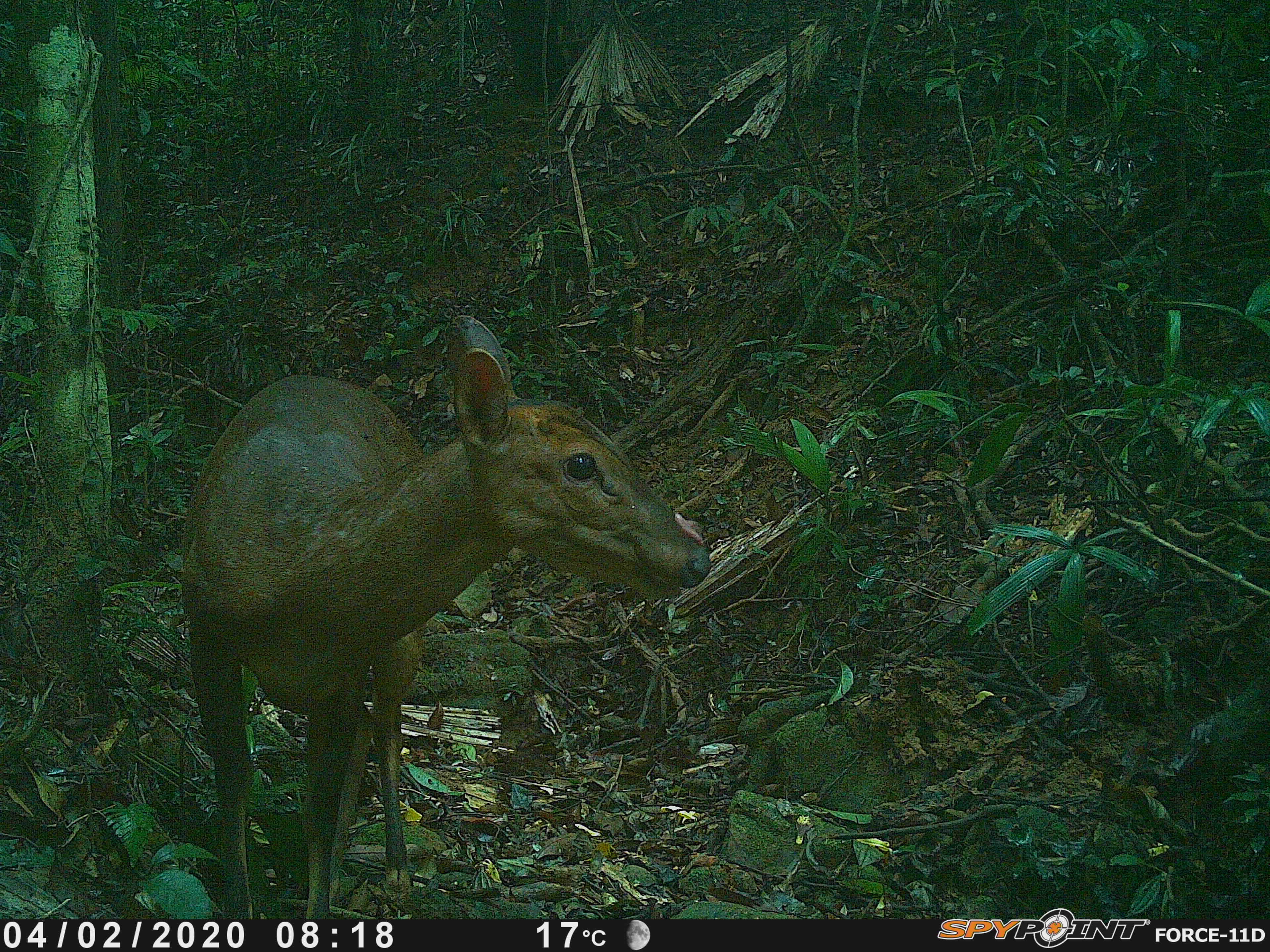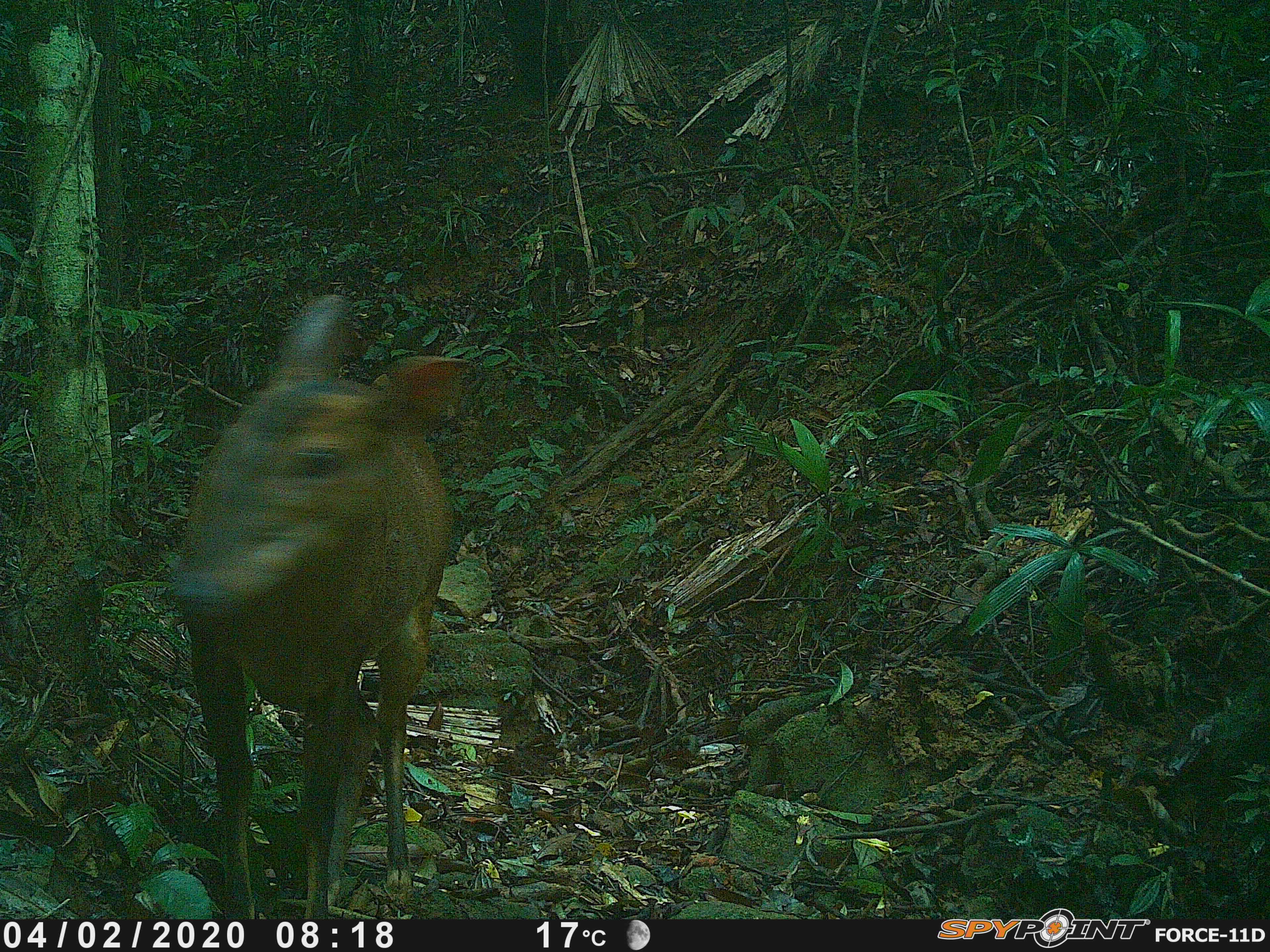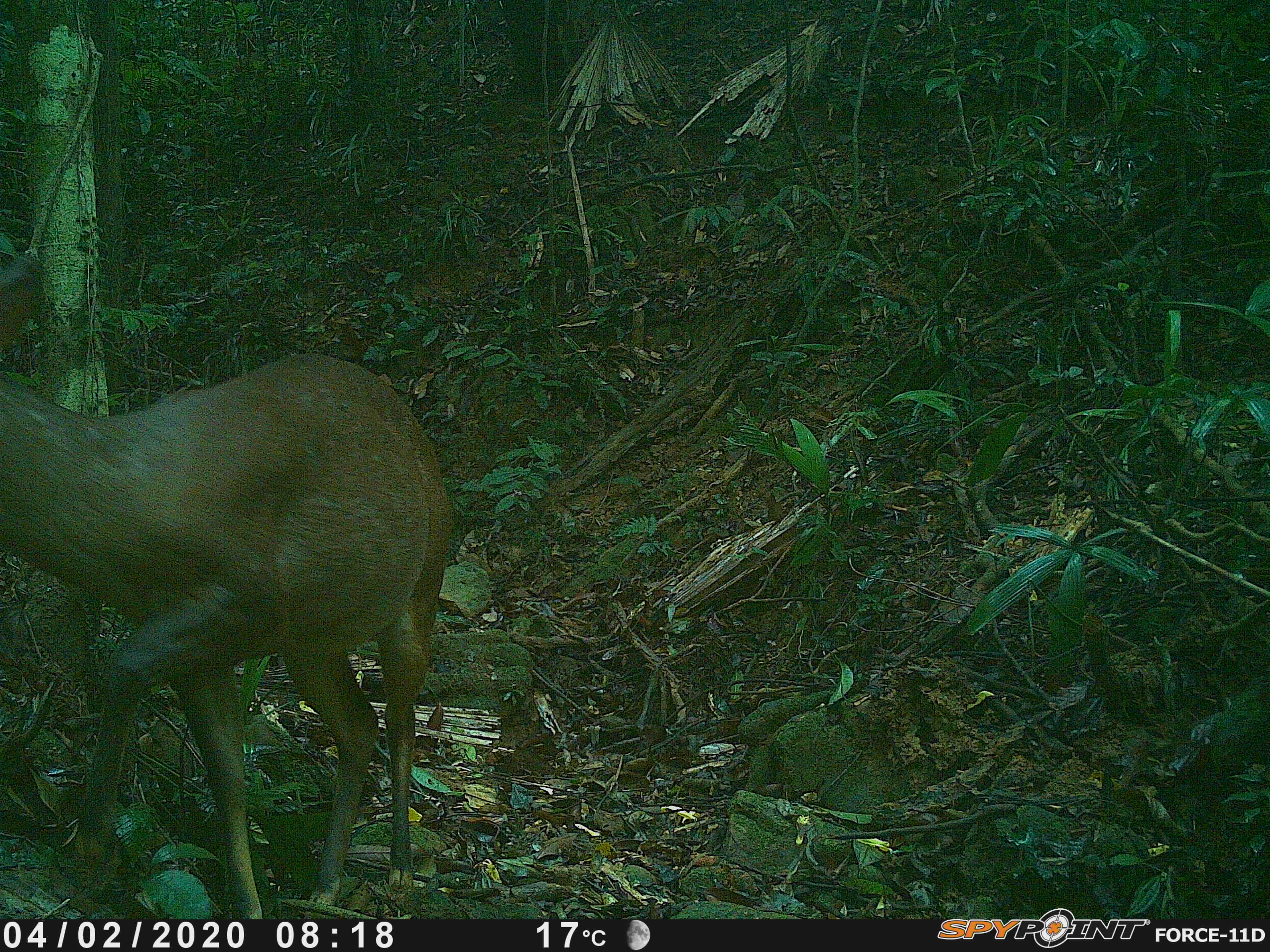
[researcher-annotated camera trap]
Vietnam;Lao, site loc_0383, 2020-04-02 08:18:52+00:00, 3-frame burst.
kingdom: Animalia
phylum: Chordata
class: Mammalia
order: Artiodactyla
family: Cervidae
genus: Muntiacus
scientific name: Muntiacus vuquangensis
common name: large-antlered muntjac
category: large antlered muntjac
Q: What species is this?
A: Large antlered muntjac (large-antlered muntjac) (Muntiacus vuquangensis).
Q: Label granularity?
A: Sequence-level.